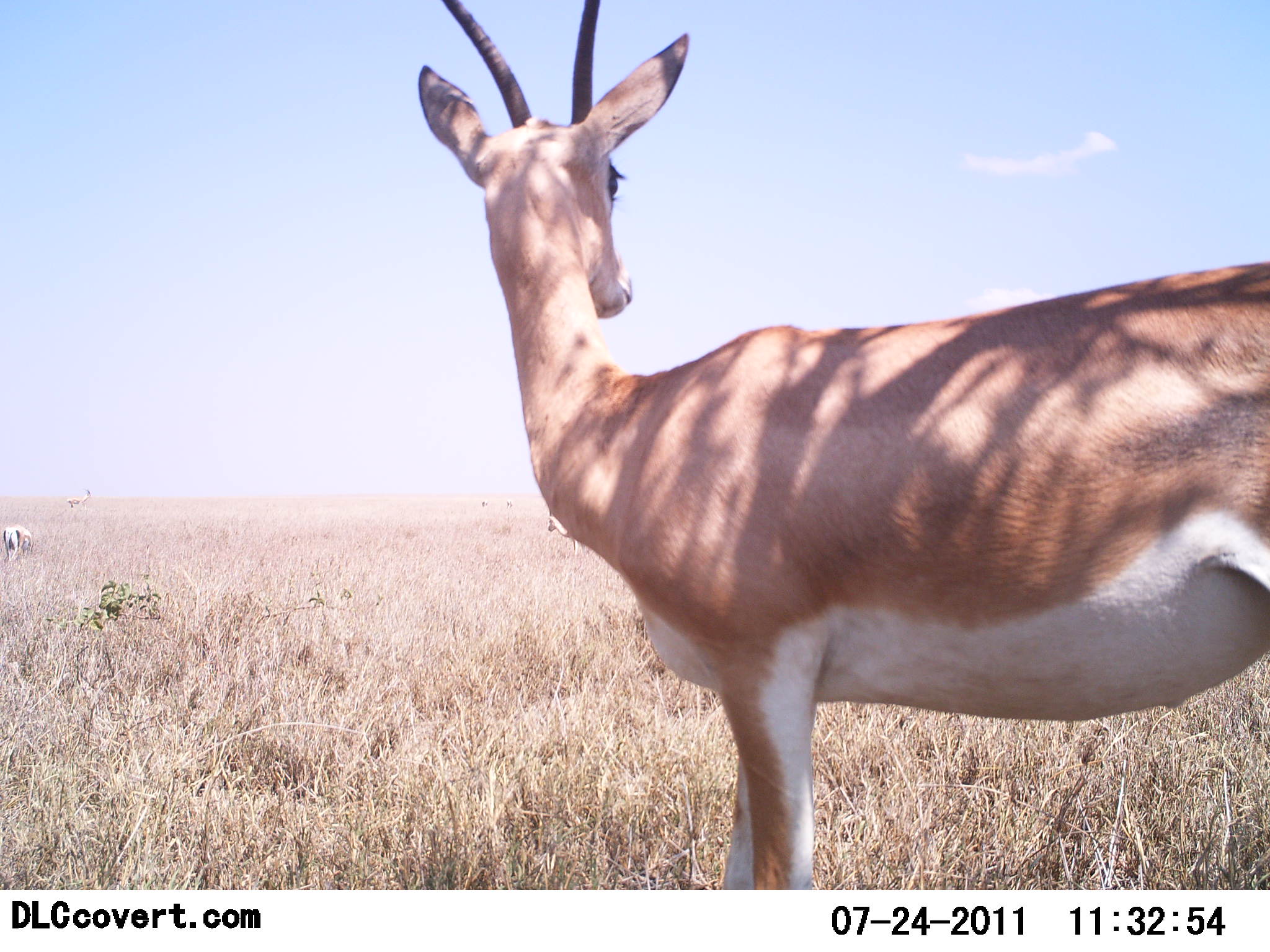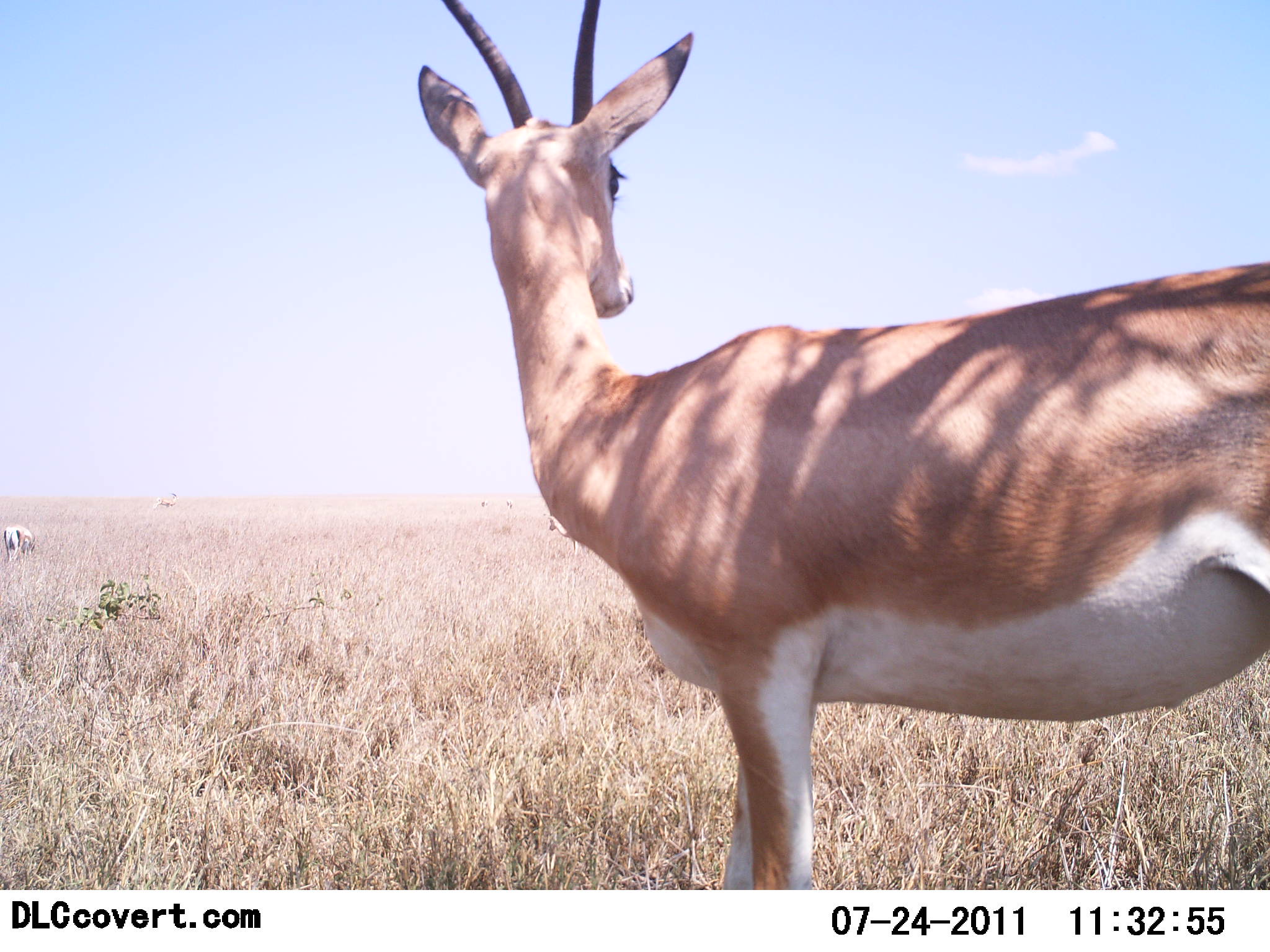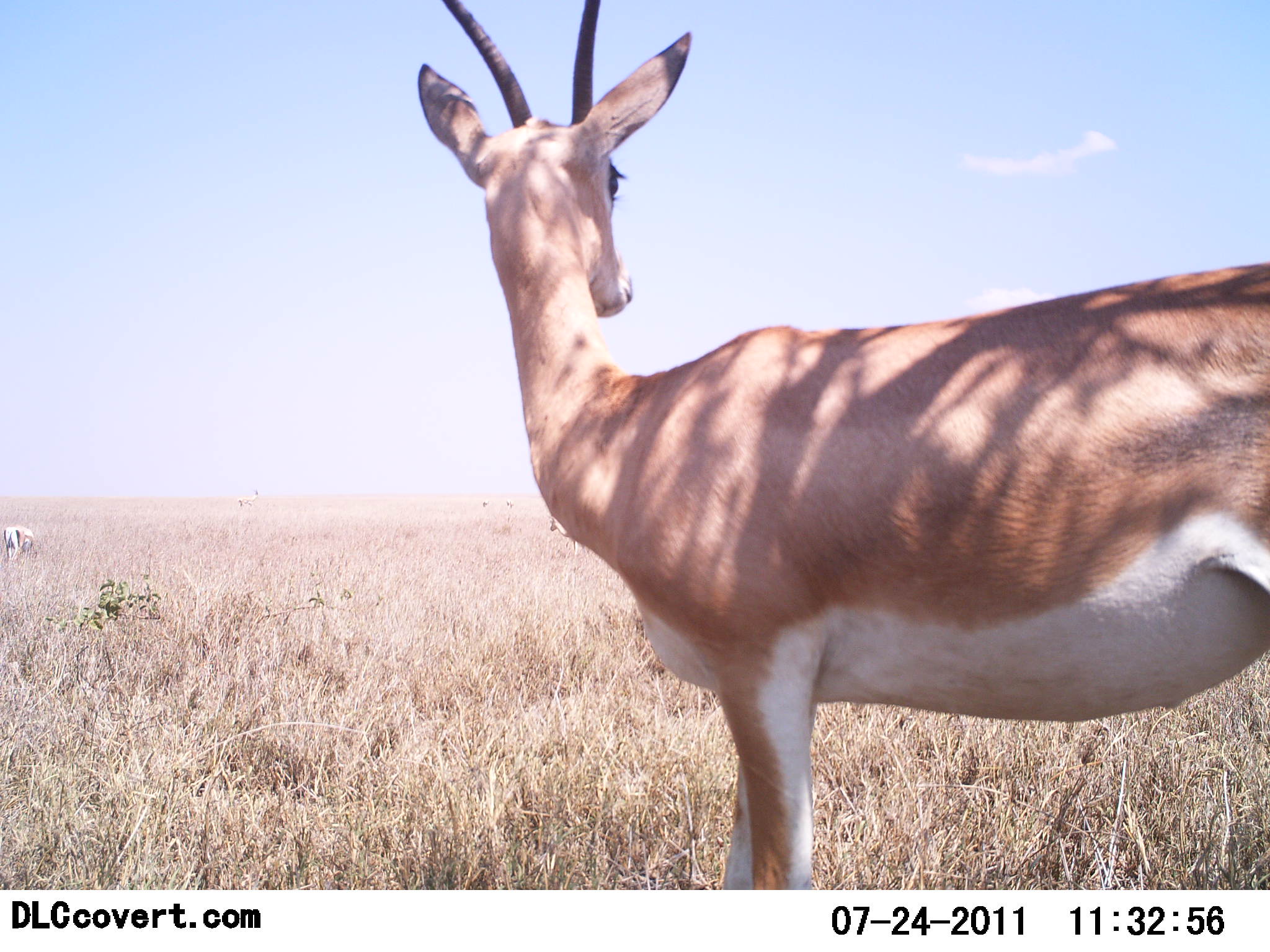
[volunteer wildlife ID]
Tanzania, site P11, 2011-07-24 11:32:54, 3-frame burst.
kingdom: Animalia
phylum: Chordata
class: Mammalia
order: Artiodactyla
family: Bovidae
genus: Nanger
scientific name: Nanger granti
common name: grant's gazelle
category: gazellegrants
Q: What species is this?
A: Gazellegrants (grant's gazelle) (Nanger granti).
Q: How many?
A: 1.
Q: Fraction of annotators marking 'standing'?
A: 91%.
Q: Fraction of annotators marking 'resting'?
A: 0%.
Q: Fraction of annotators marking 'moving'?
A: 18%.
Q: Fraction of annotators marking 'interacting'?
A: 0%.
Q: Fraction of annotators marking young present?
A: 0%.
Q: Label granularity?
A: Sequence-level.